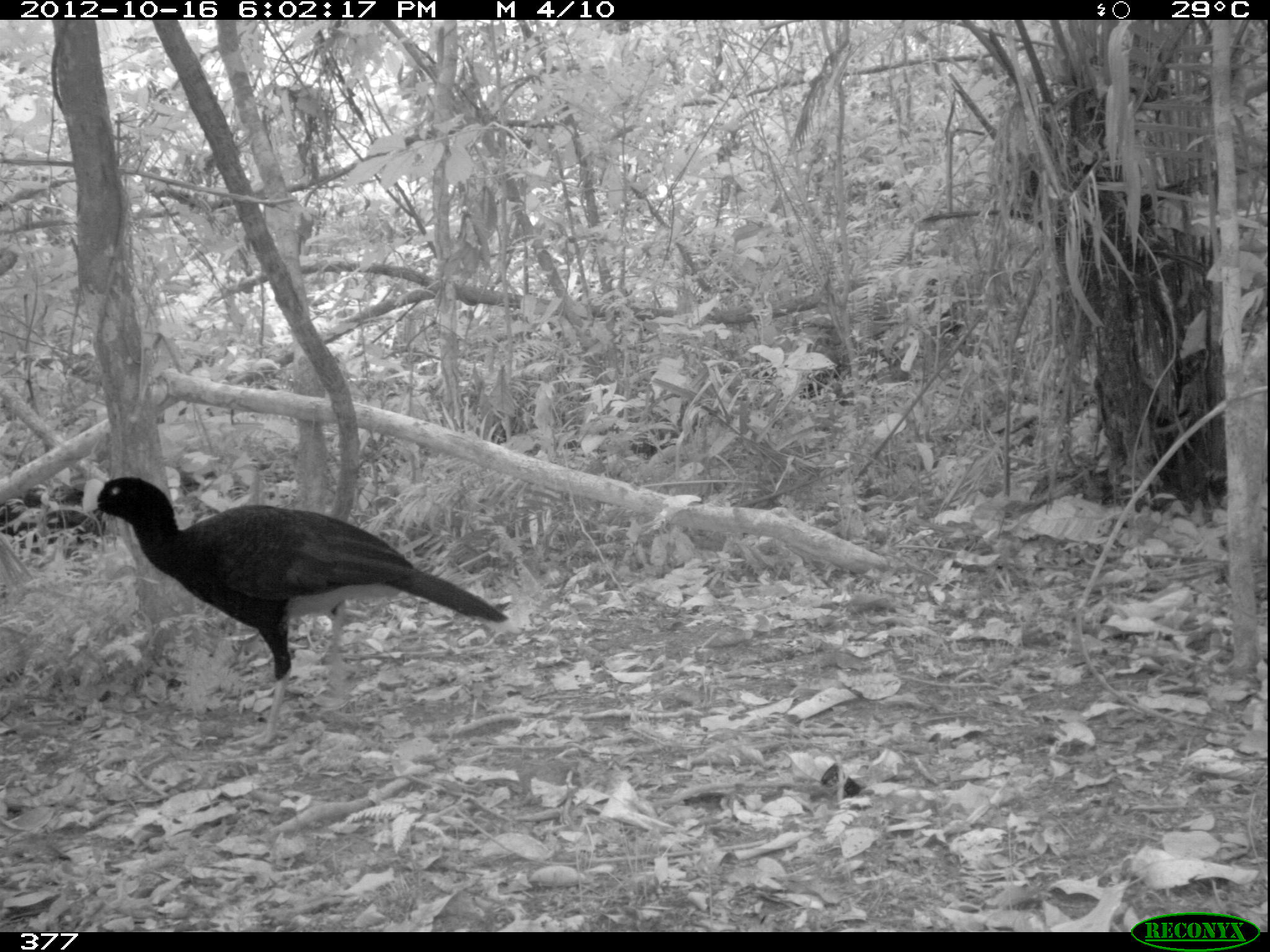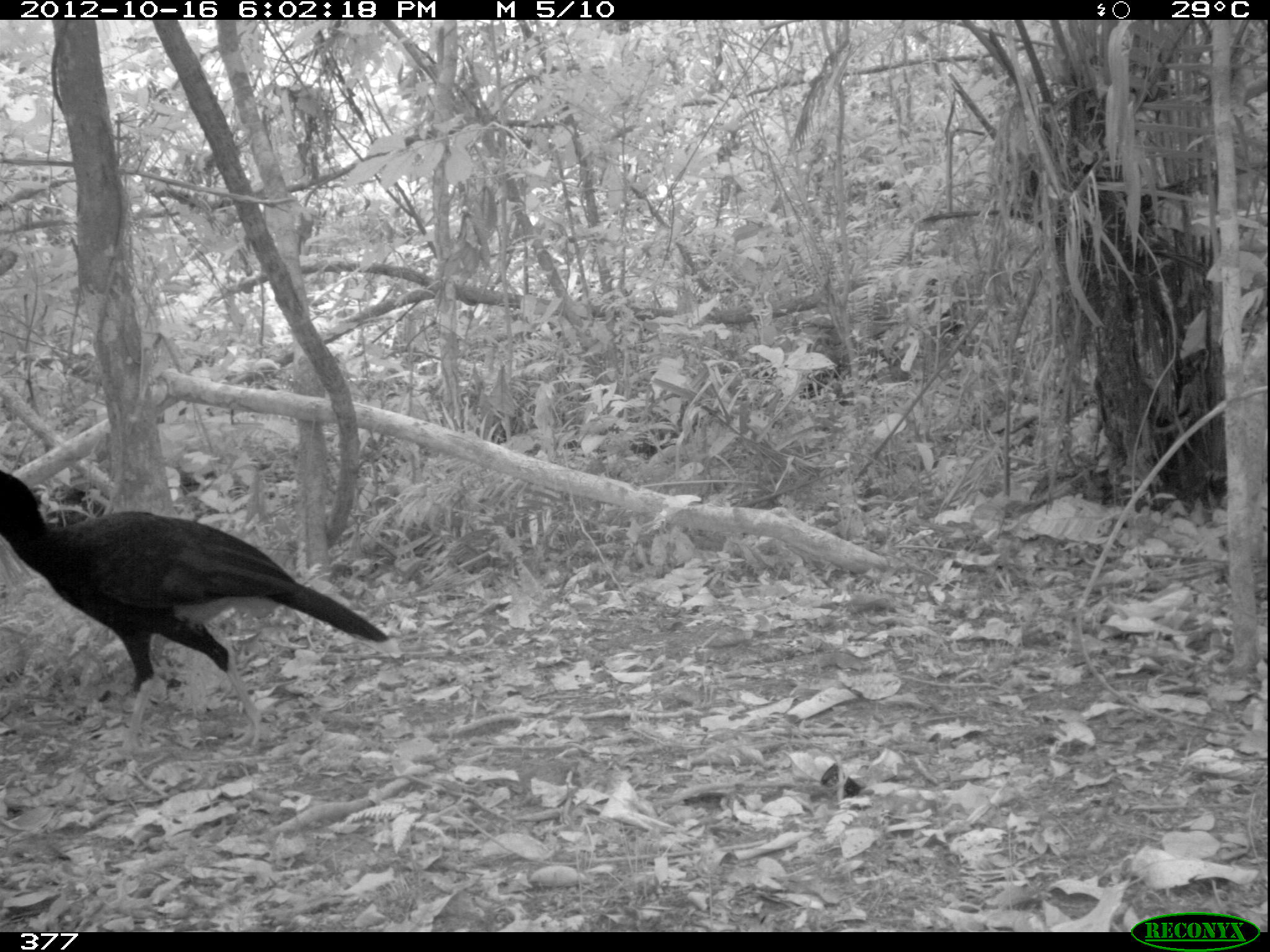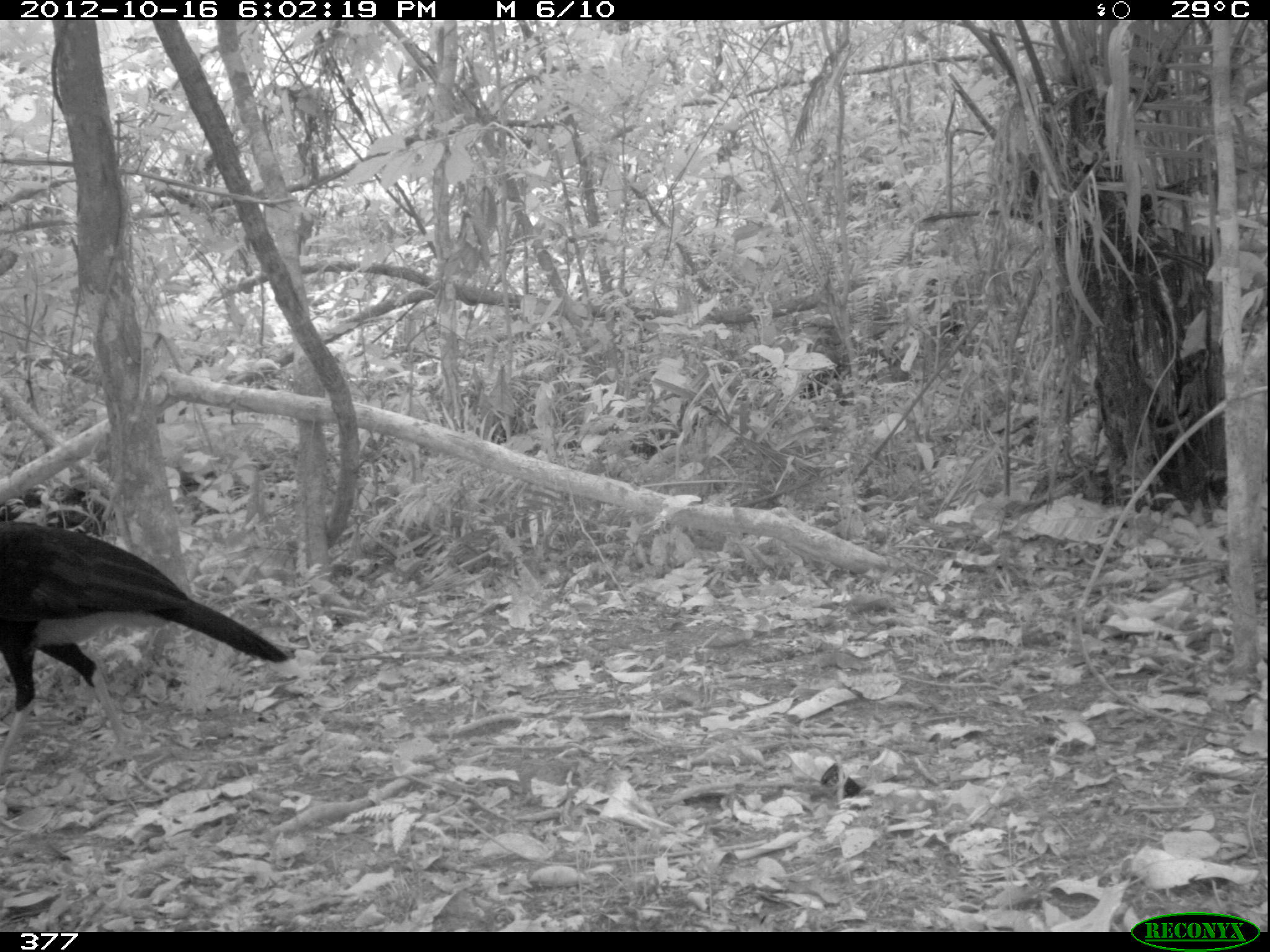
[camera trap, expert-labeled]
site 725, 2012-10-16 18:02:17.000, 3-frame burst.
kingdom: Animalia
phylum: Chordata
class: Aves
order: Galliformes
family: Cracidae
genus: Mitu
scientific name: Mitu tuberosum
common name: razor-billed curassow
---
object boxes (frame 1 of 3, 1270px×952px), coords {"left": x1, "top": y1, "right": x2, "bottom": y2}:
mitu tuberosum: {"left": 79, "top": 473, "right": 510, "bottom": 749}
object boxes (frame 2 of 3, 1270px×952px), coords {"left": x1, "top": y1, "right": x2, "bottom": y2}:
mitu tuberosum: {"left": 0, "top": 468, "right": 401, "bottom": 771}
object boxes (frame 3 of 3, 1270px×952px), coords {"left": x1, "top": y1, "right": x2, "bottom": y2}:
mitu tuberosum: {"left": 0, "top": 520, "right": 296, "bottom": 776}